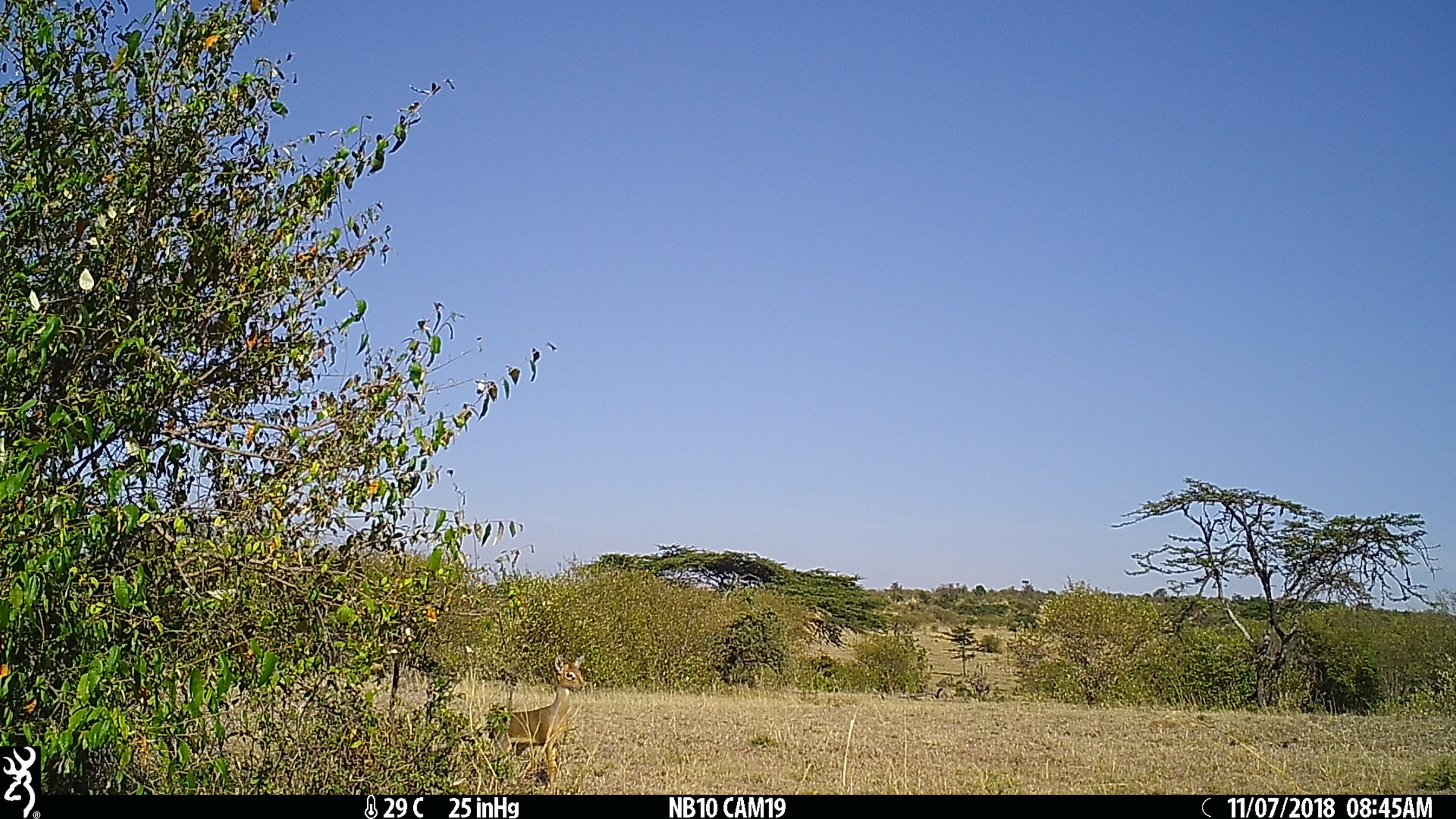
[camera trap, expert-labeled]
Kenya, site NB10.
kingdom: Animalia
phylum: Chordata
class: Mammalia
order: Artiodactyla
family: Bovidae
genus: Madoqua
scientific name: Madoqua kirkii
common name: kirk's dik-dik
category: dikdik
Dikdik (kirk's dik-dik) (Madoqua kirkii).